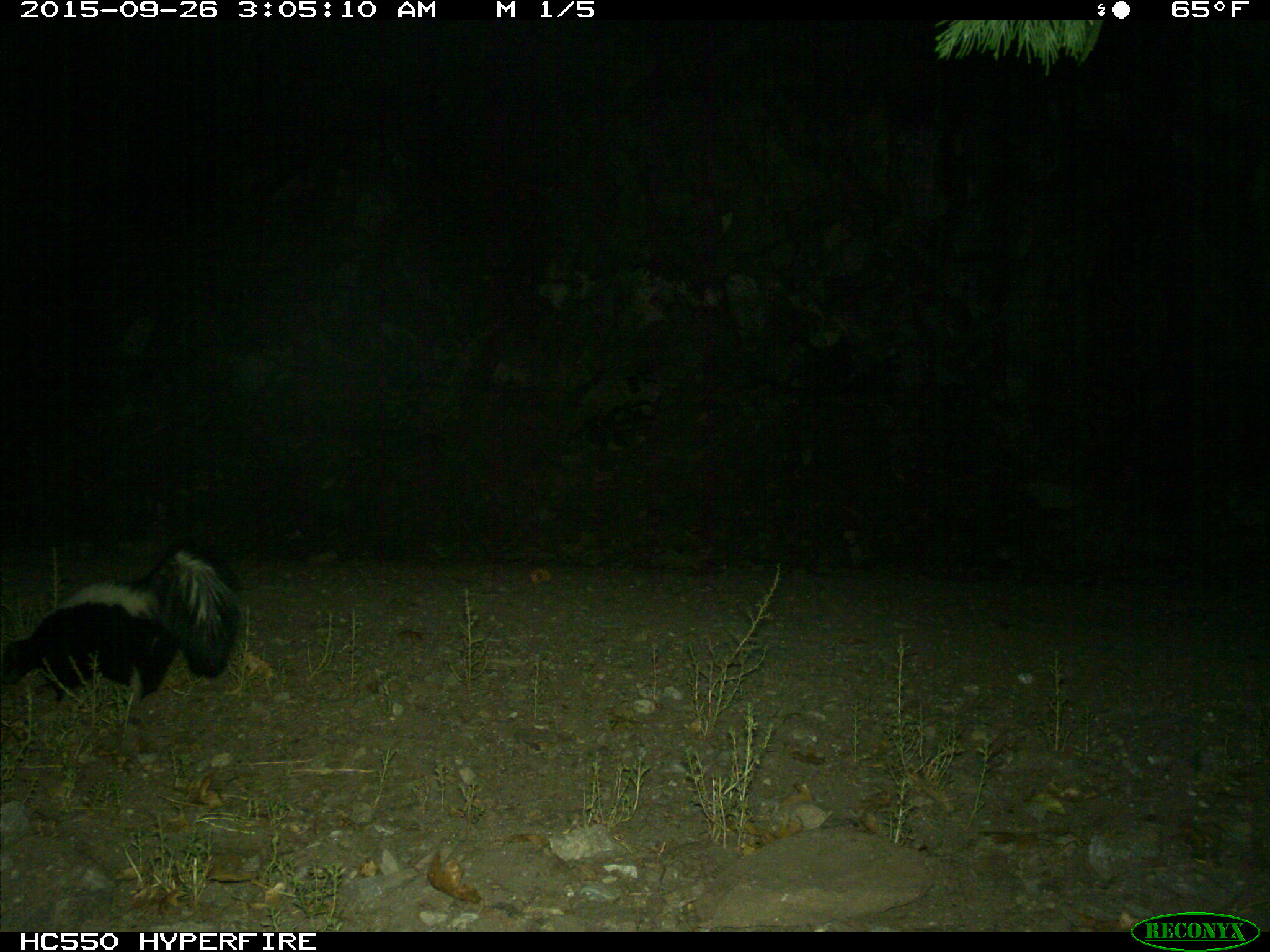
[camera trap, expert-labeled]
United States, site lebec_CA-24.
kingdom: Animalia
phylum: Chordata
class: Mammalia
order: Carnivora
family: Mephitidae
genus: Mephitis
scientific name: Mephitis mephitis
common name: striped skunk